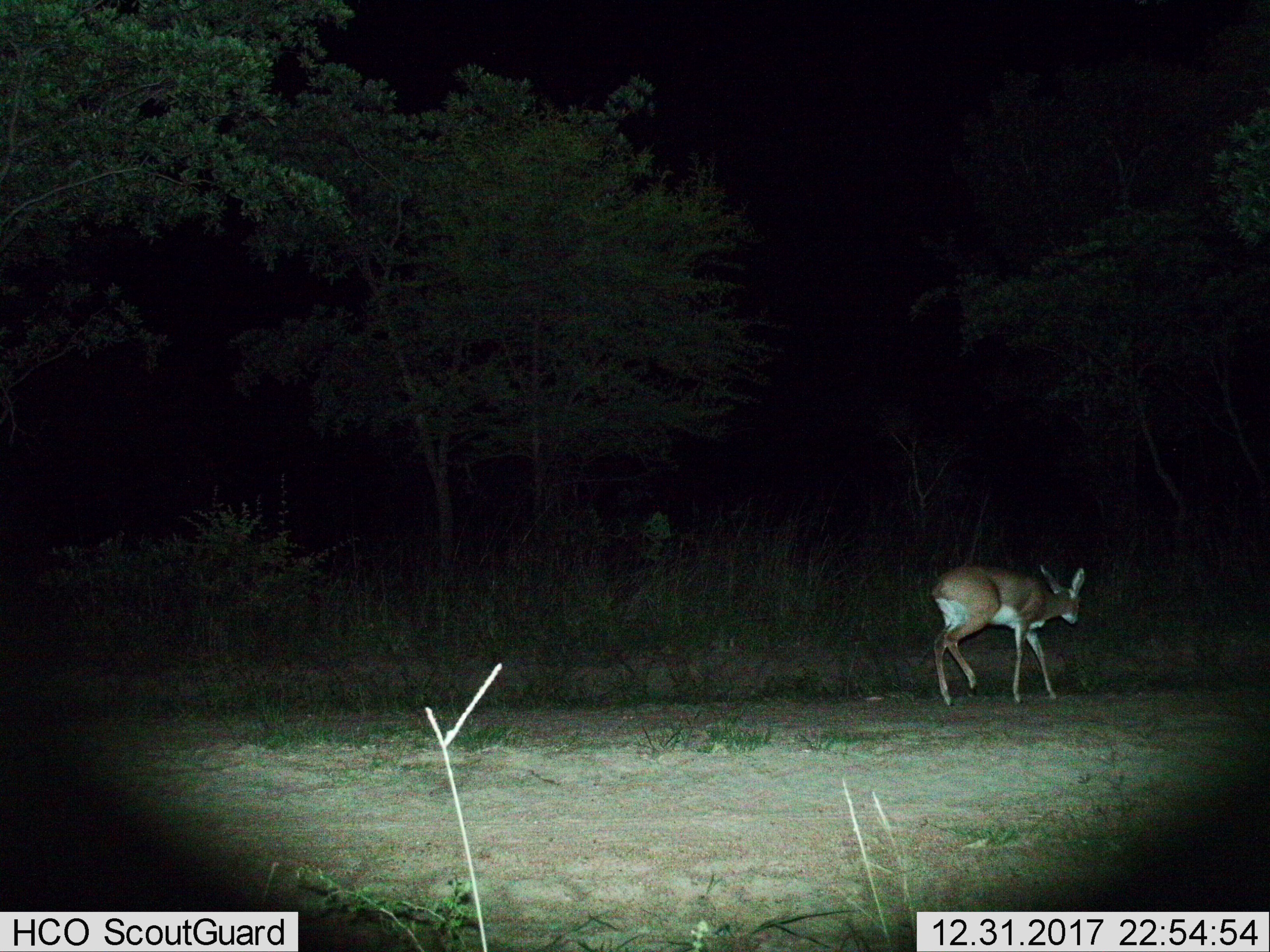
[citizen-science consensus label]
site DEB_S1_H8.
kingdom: Animalia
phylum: Chordata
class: Mammalia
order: Artiodactyla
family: Bovidae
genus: Raphicerus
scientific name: Raphicerus campestris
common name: steenbok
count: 1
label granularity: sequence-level